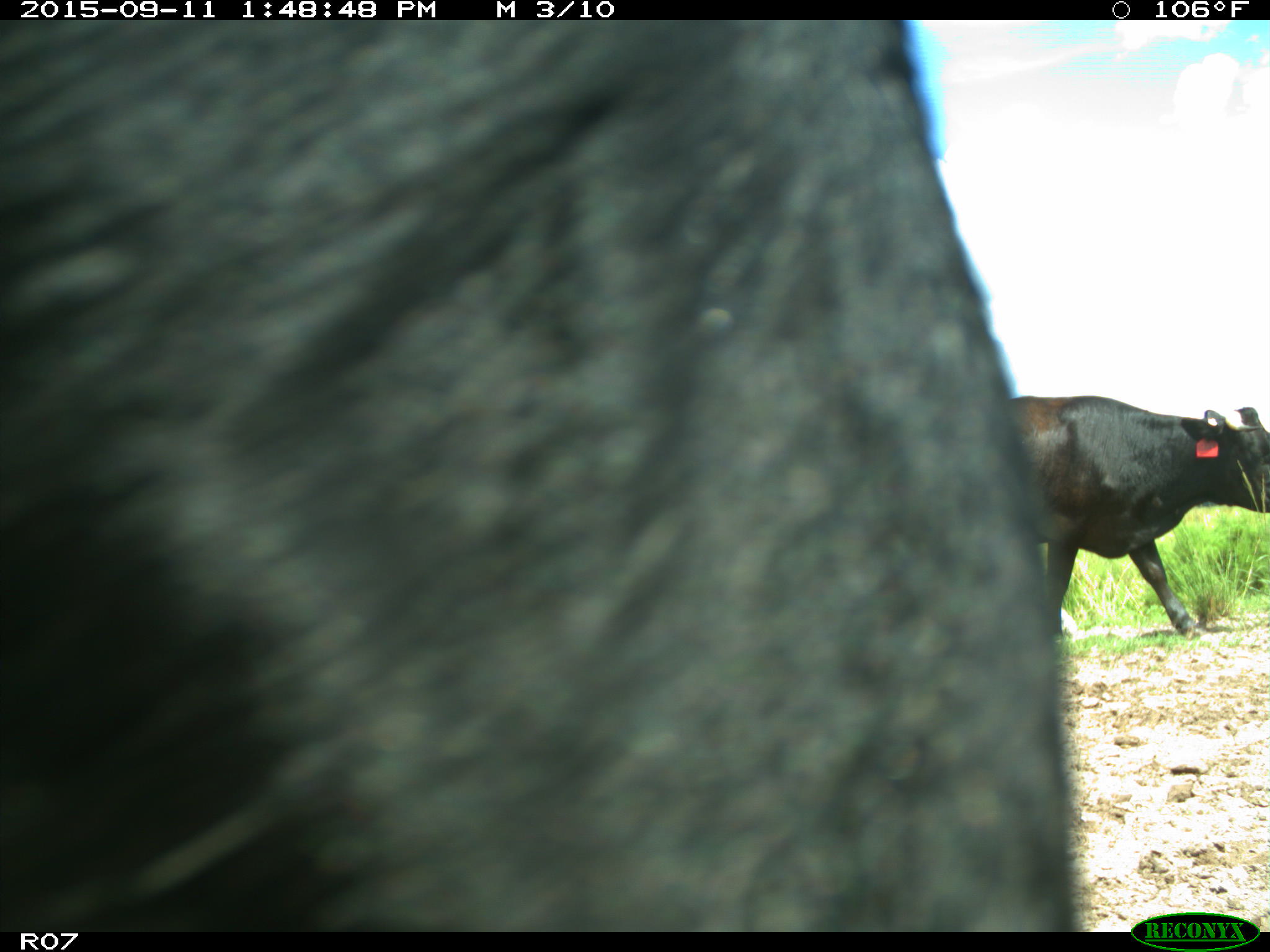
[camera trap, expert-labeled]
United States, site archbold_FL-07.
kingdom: Animalia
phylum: Chordata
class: Mammalia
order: Artiodactyla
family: Bovidae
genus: Bos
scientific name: Bos taurus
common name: domestic cow